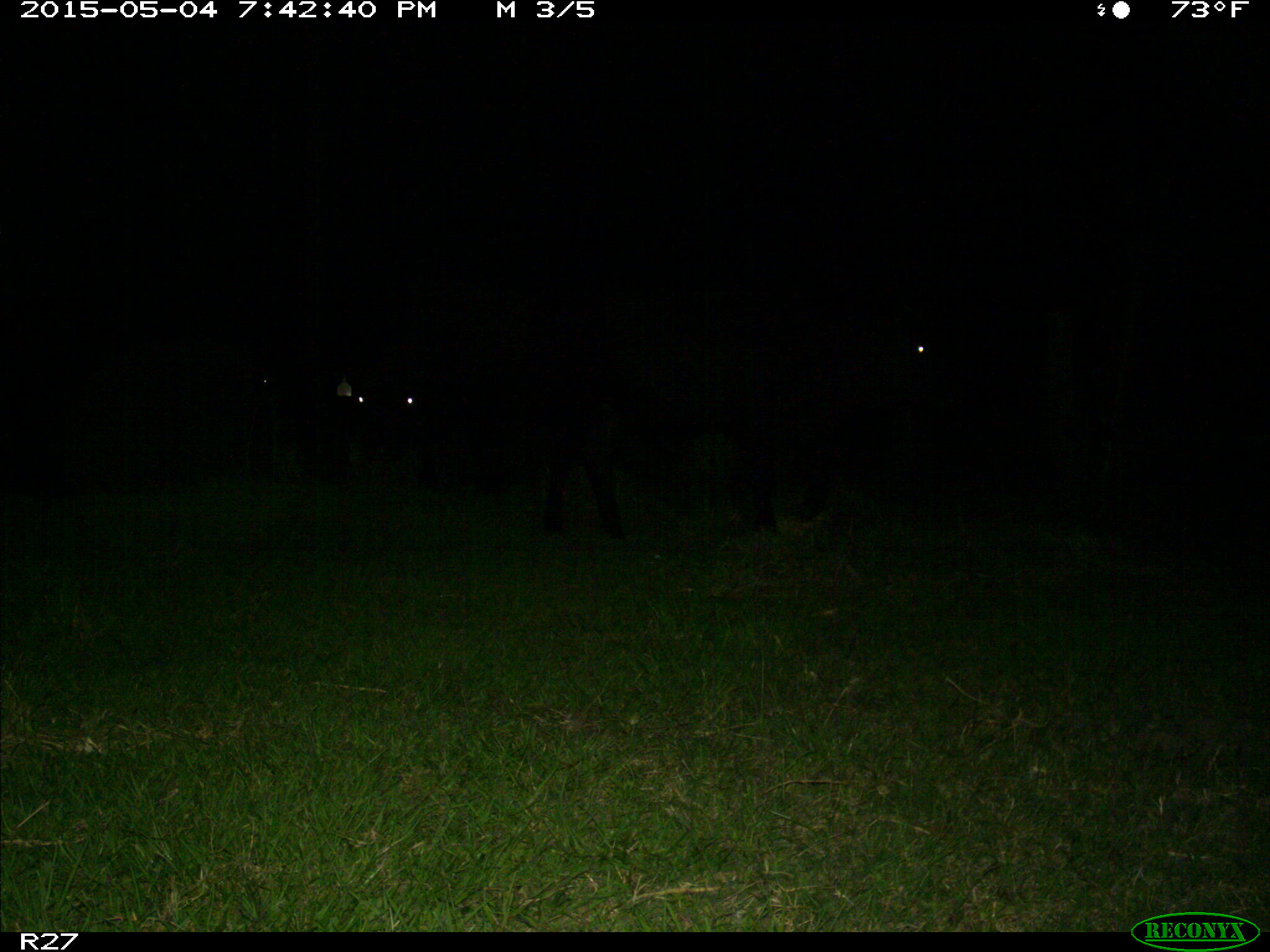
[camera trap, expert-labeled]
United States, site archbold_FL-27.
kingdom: Animalia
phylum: Chordata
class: Mammalia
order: Artiodactyla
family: Bovidae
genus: Bos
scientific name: Bos taurus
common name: domestic cow